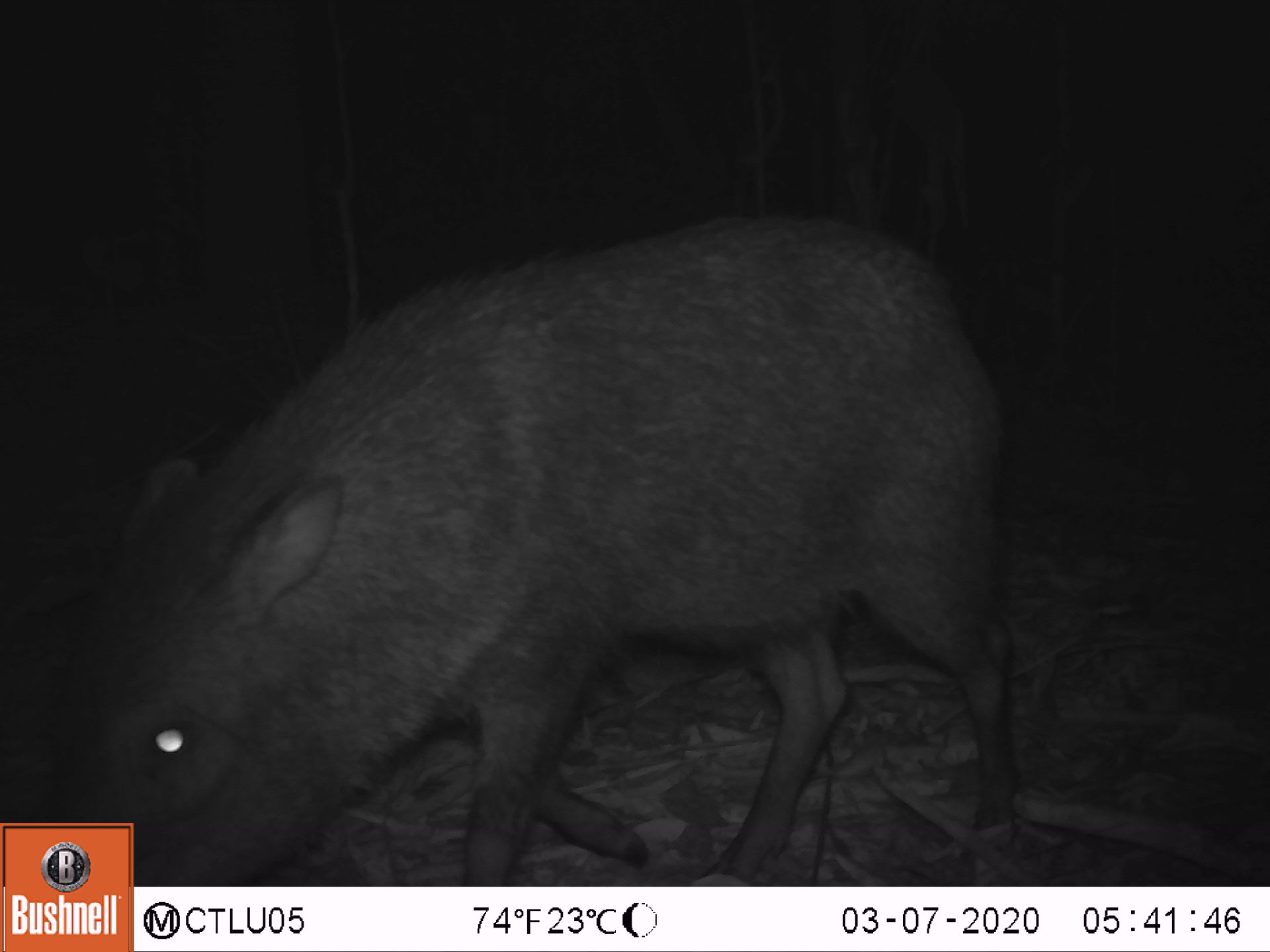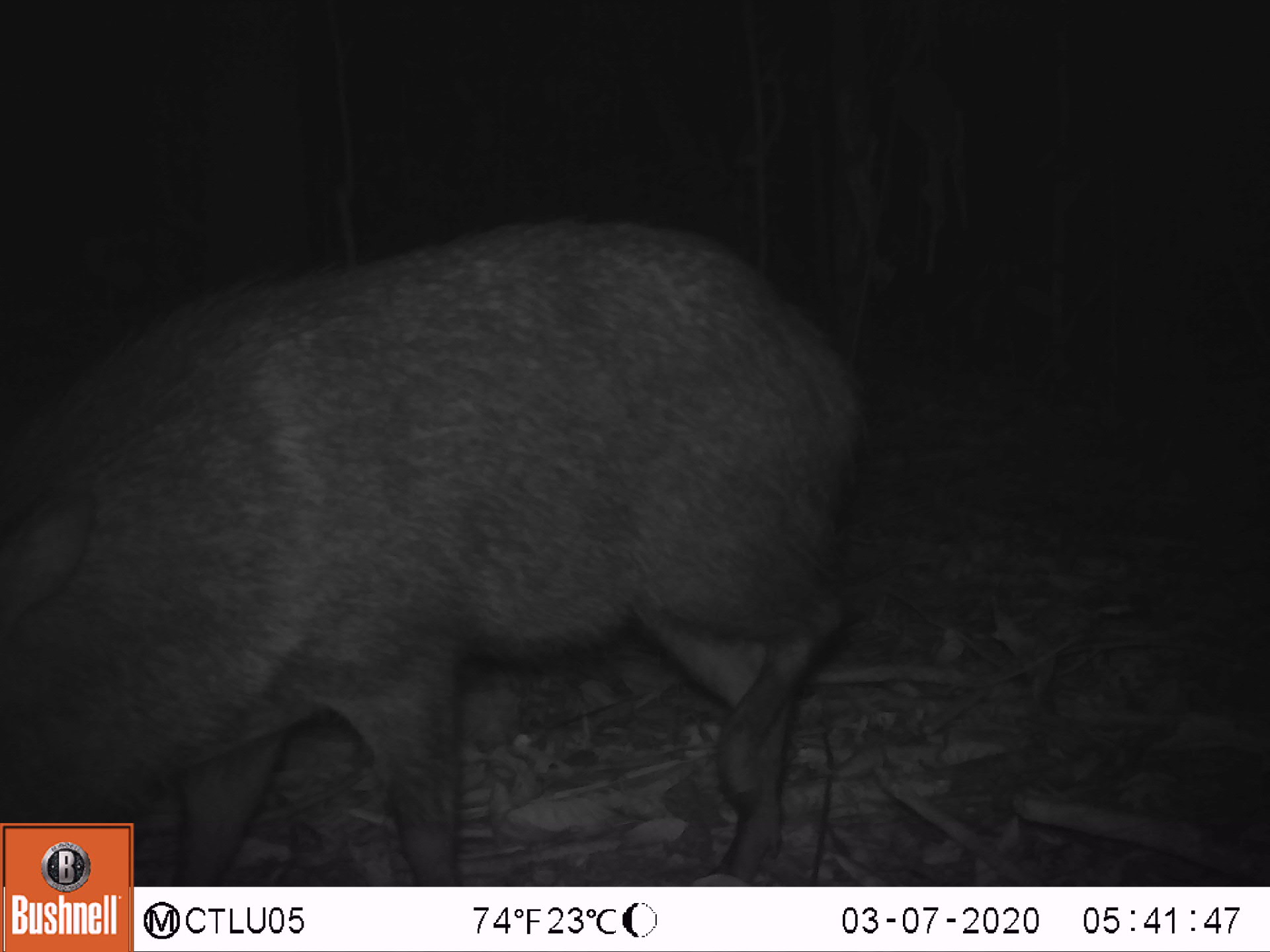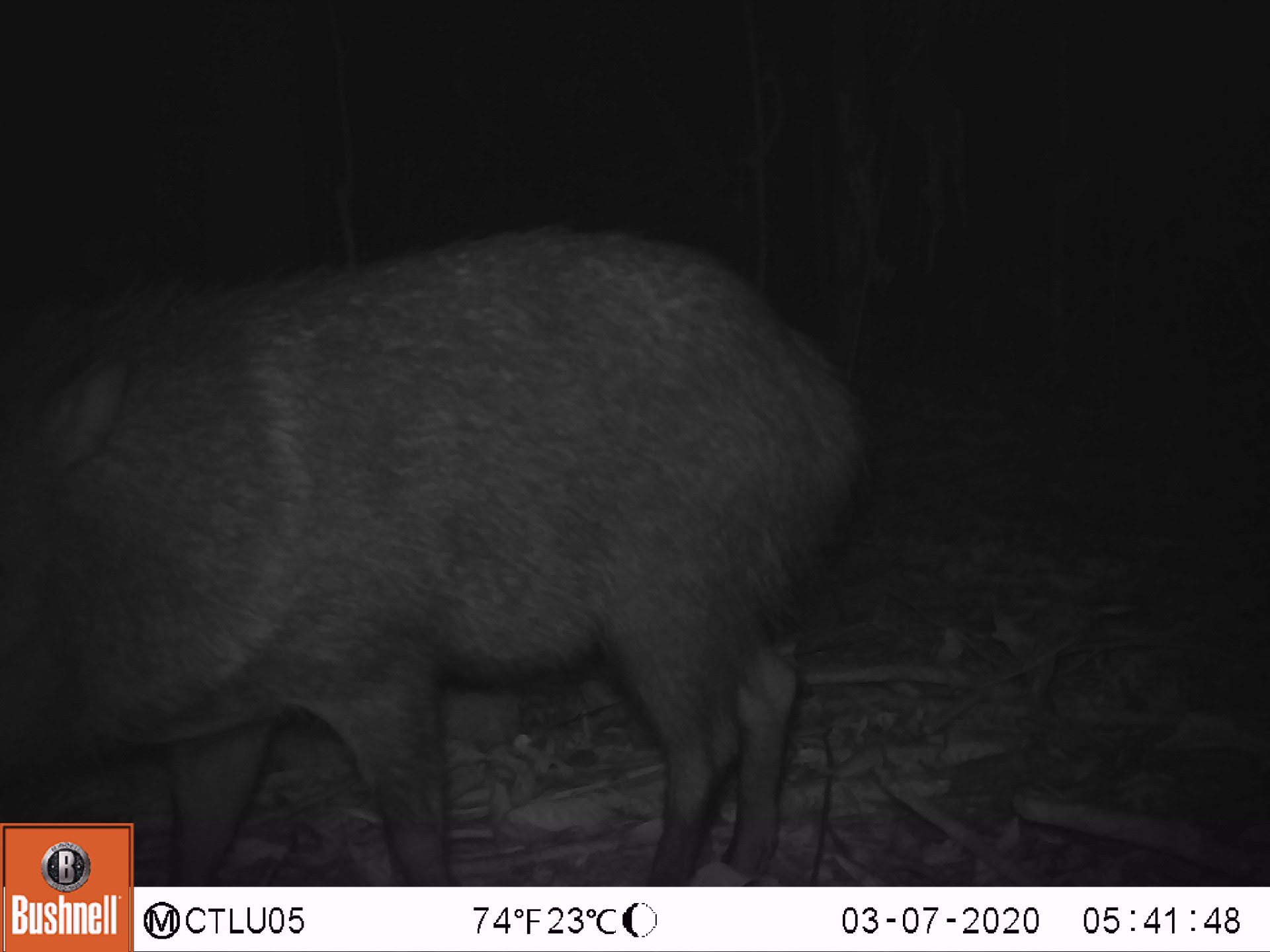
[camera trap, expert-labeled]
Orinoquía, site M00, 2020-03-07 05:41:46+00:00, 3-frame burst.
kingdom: Animalia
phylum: Chordata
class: Mammalia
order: Artiodactyla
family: Tayassuidae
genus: Pecari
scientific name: Pecari tajacu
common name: collared peccary